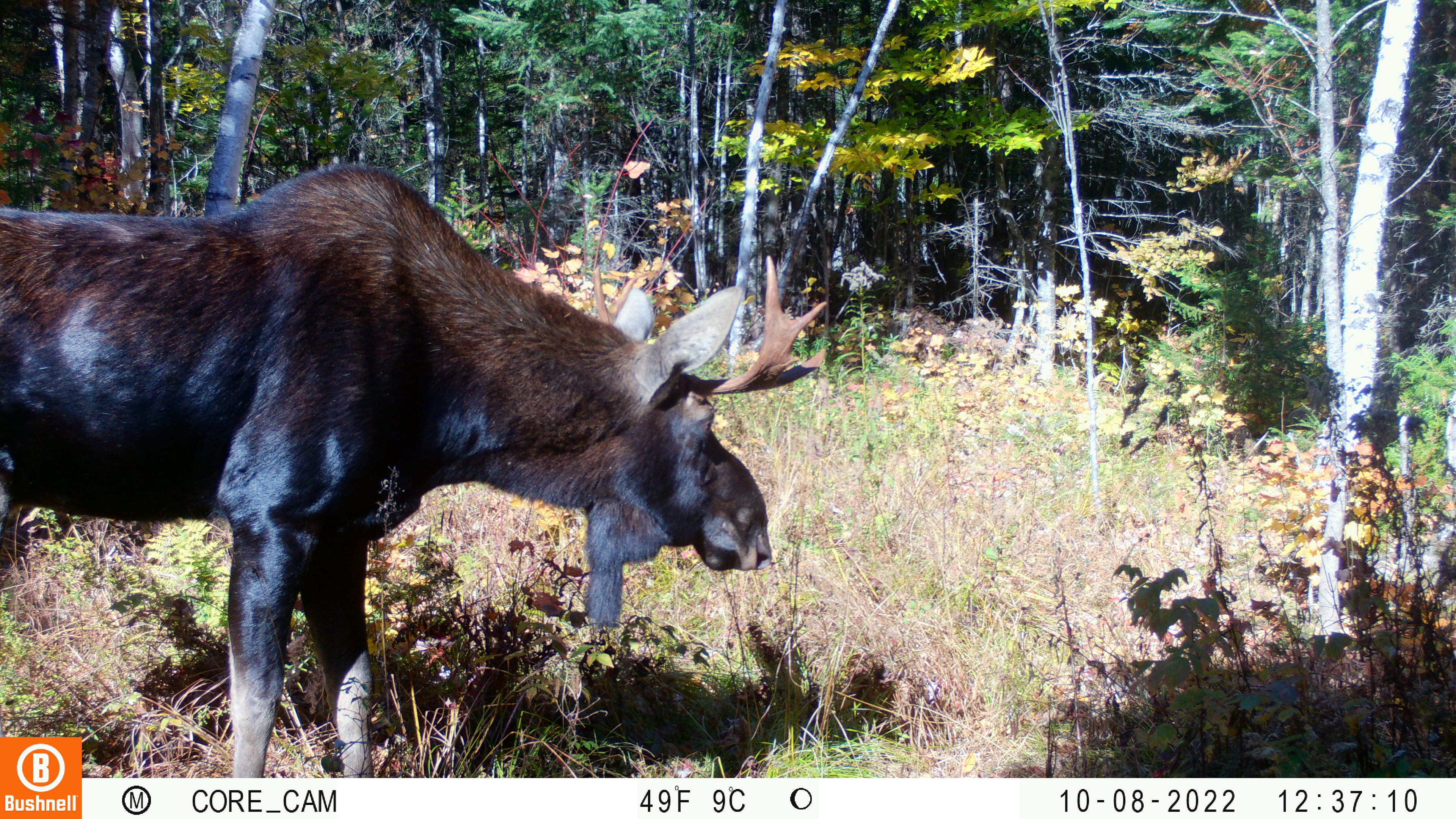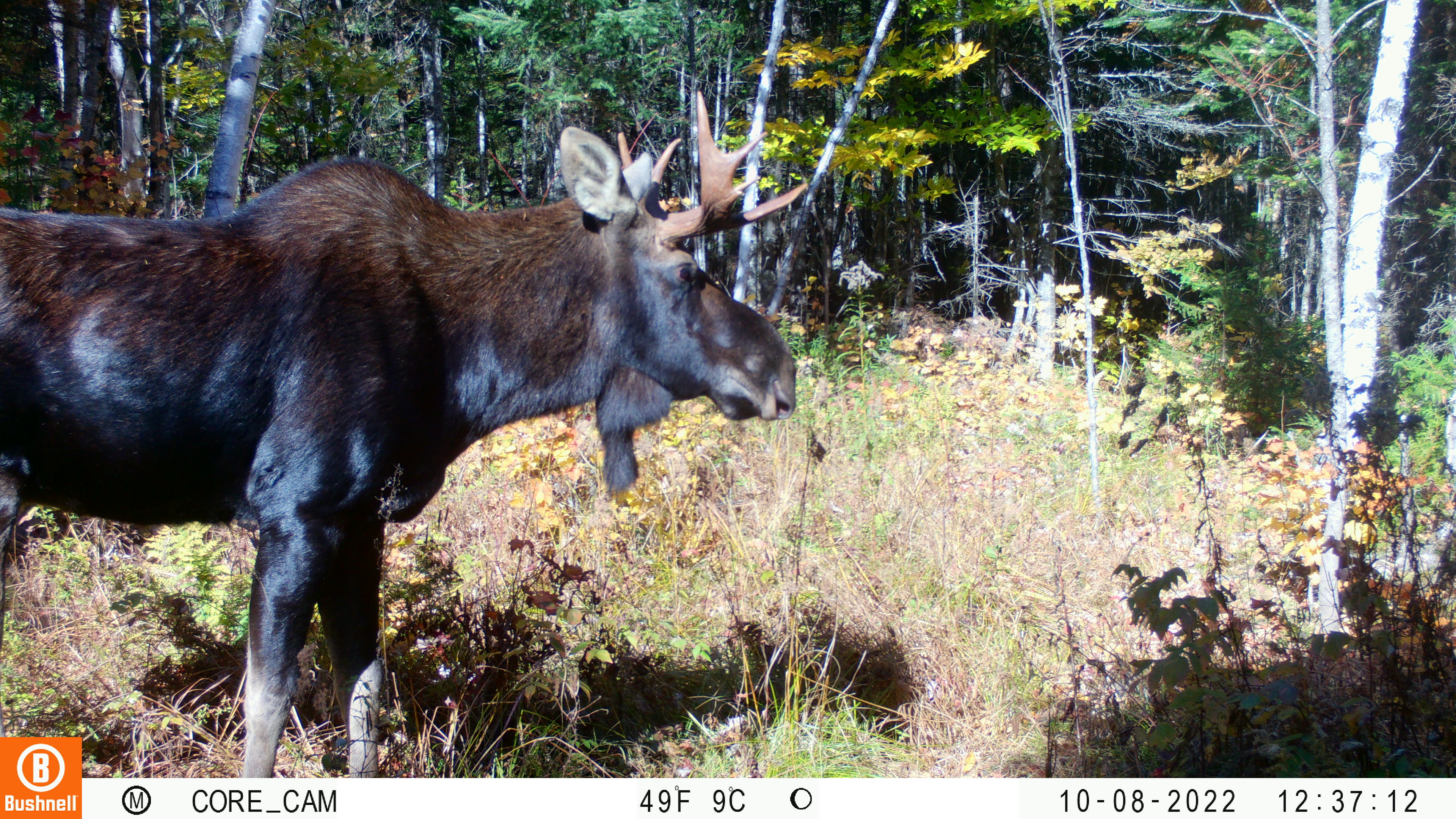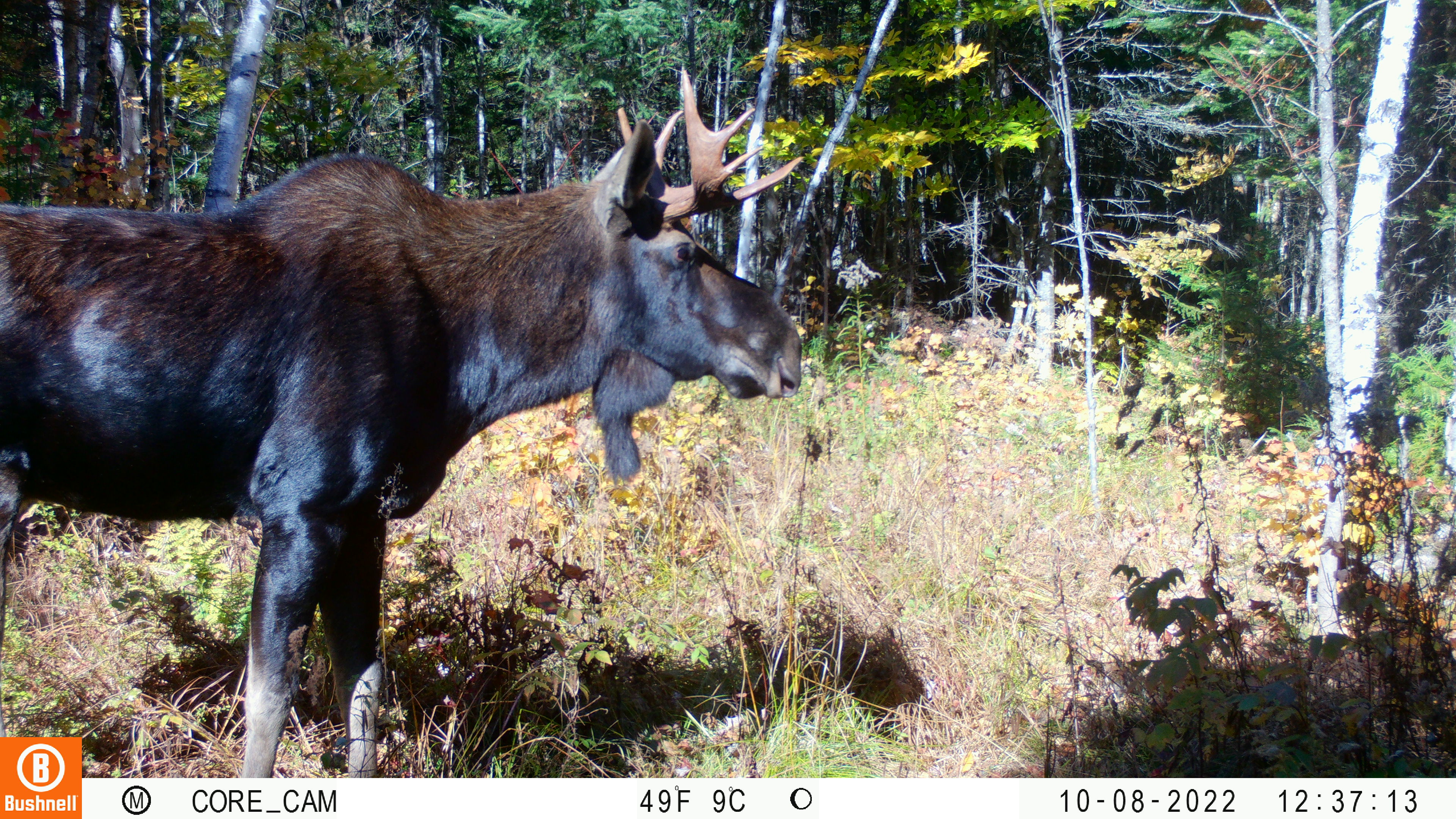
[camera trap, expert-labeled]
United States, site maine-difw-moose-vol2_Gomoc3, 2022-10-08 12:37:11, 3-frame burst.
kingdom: Animalia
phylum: Chordata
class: Mammalia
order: Artiodactyla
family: Cervidae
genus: Alces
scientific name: Alces alces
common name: moose